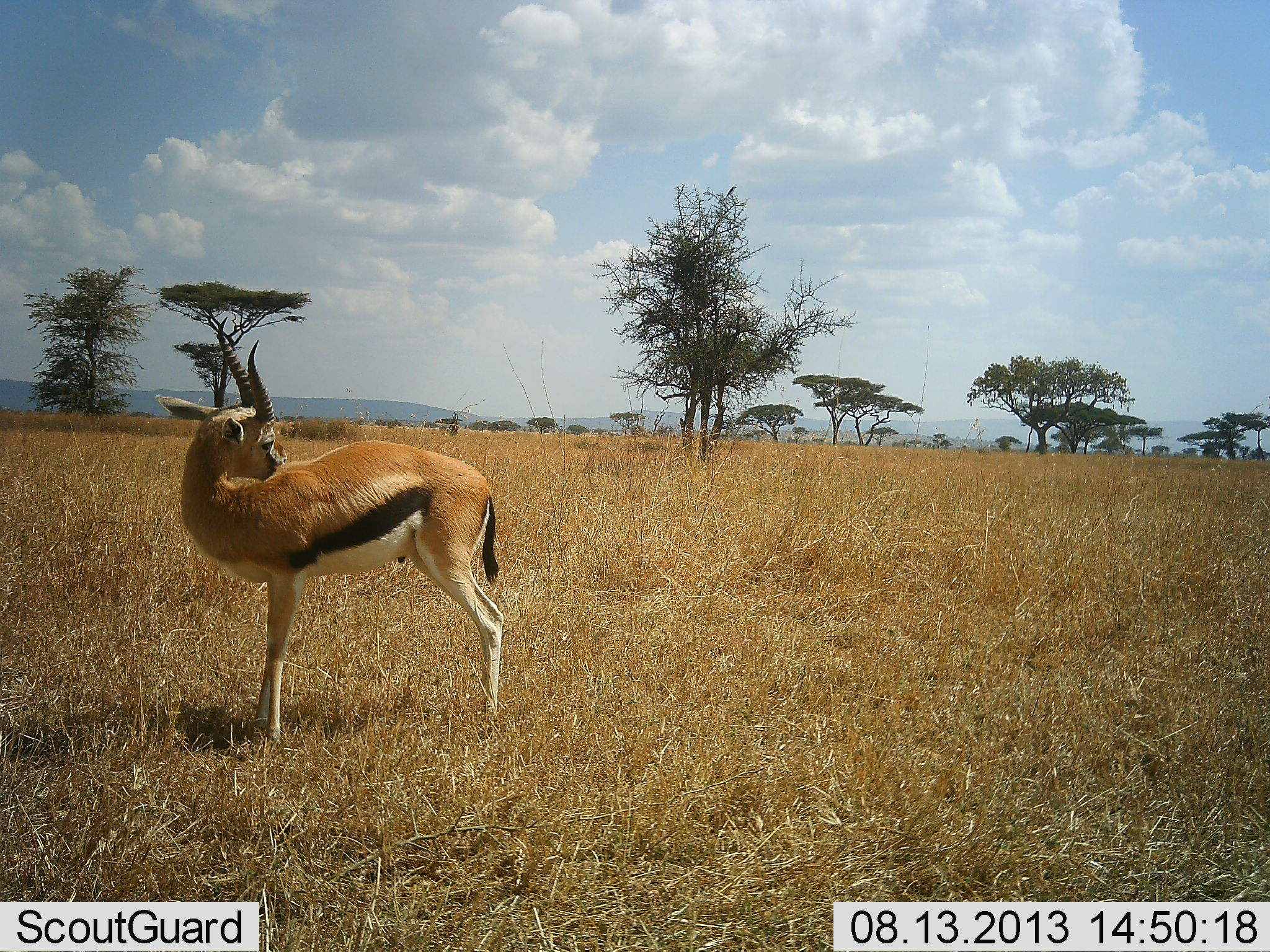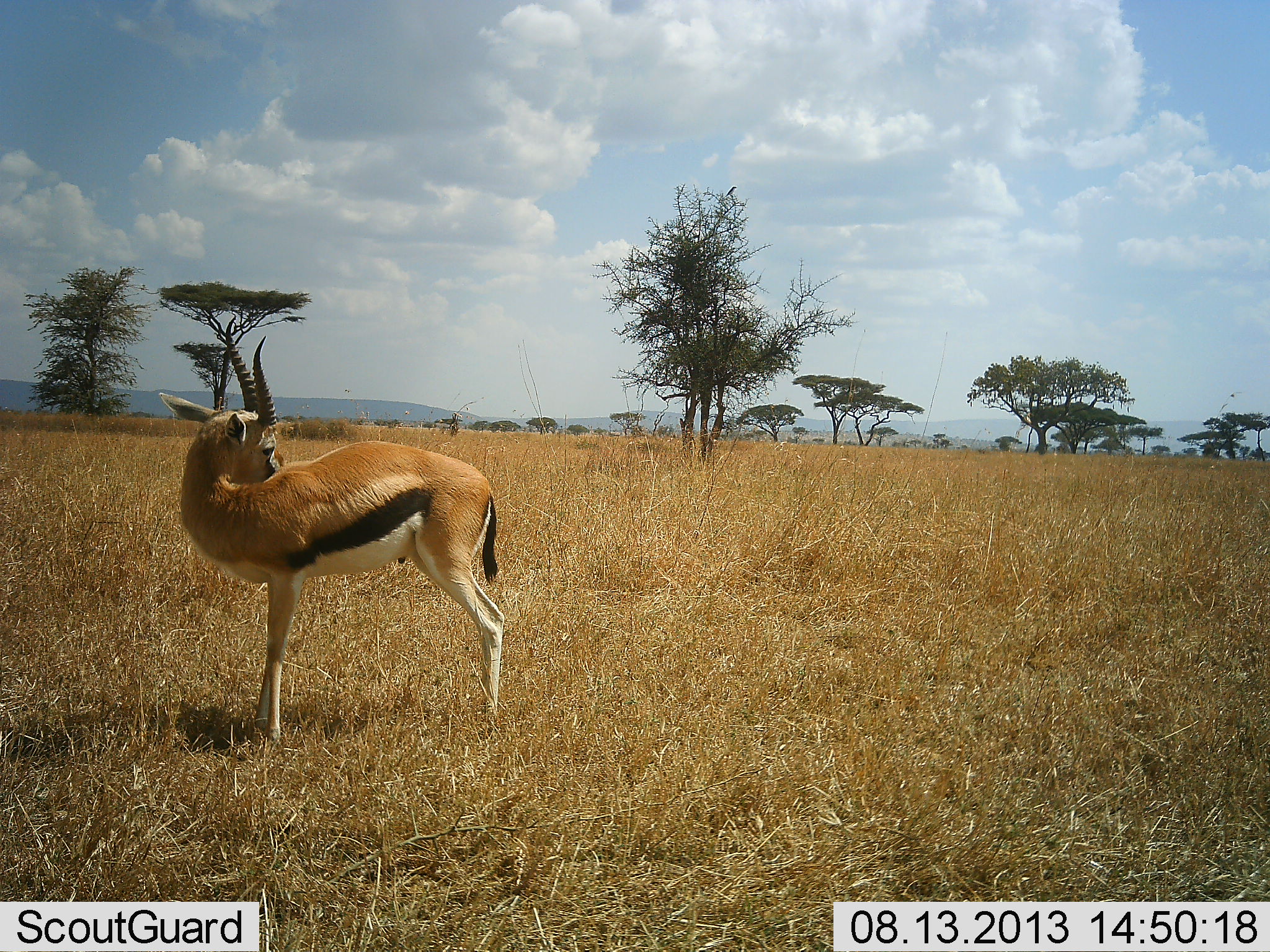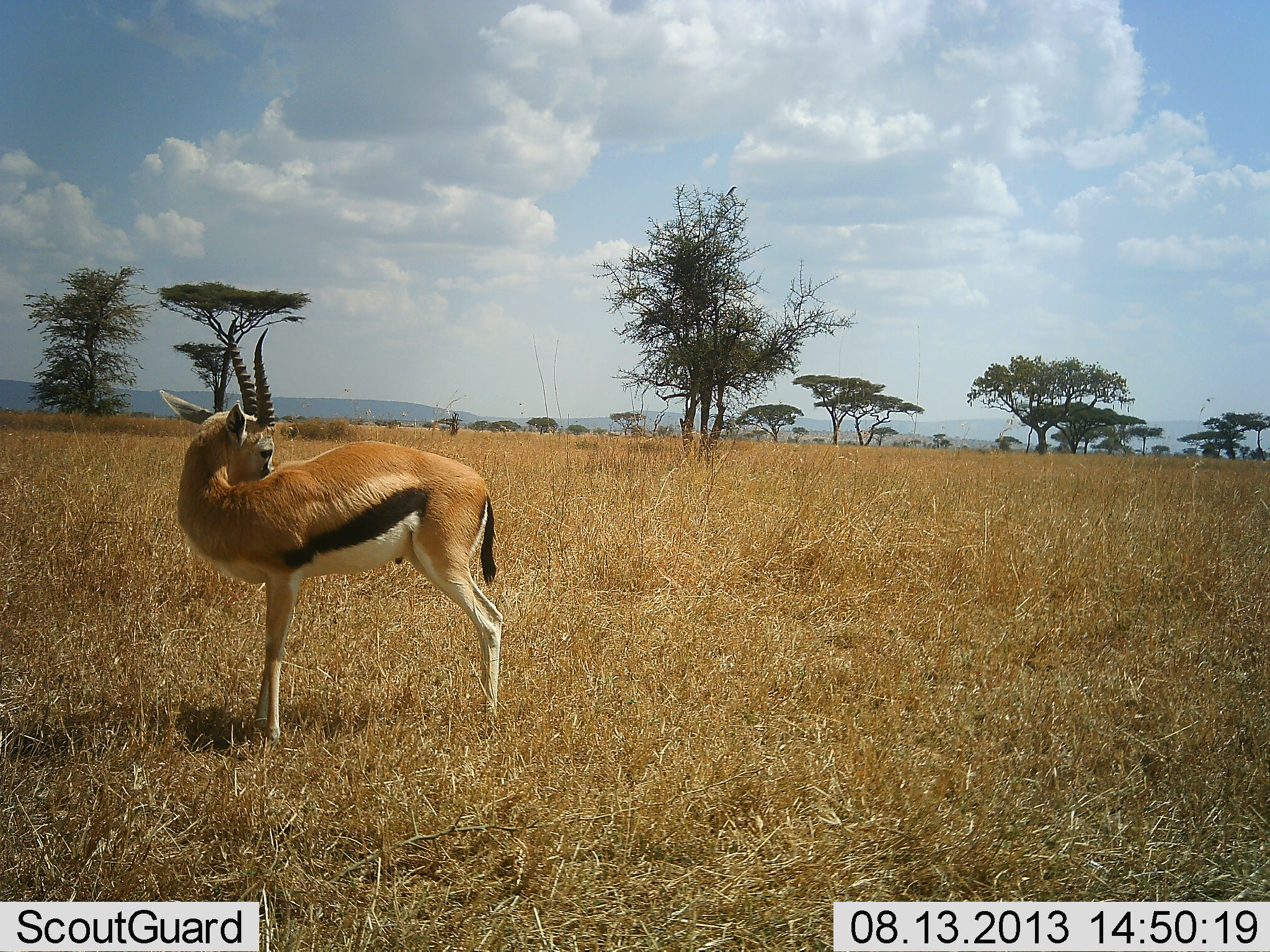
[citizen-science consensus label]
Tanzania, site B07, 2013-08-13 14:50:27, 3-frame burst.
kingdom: Animalia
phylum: Chordata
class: Mammalia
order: Artiodactyla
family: Bovidae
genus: Eudorcas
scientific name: Eudorcas thomsonii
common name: thomson's gazelle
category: gazellethomsons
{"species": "gazellethomsons (thomson's gazelle) (Eudorcas thomsonii)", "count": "1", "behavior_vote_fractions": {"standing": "100%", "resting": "20%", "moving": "0%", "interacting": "10%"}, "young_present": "0%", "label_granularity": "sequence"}